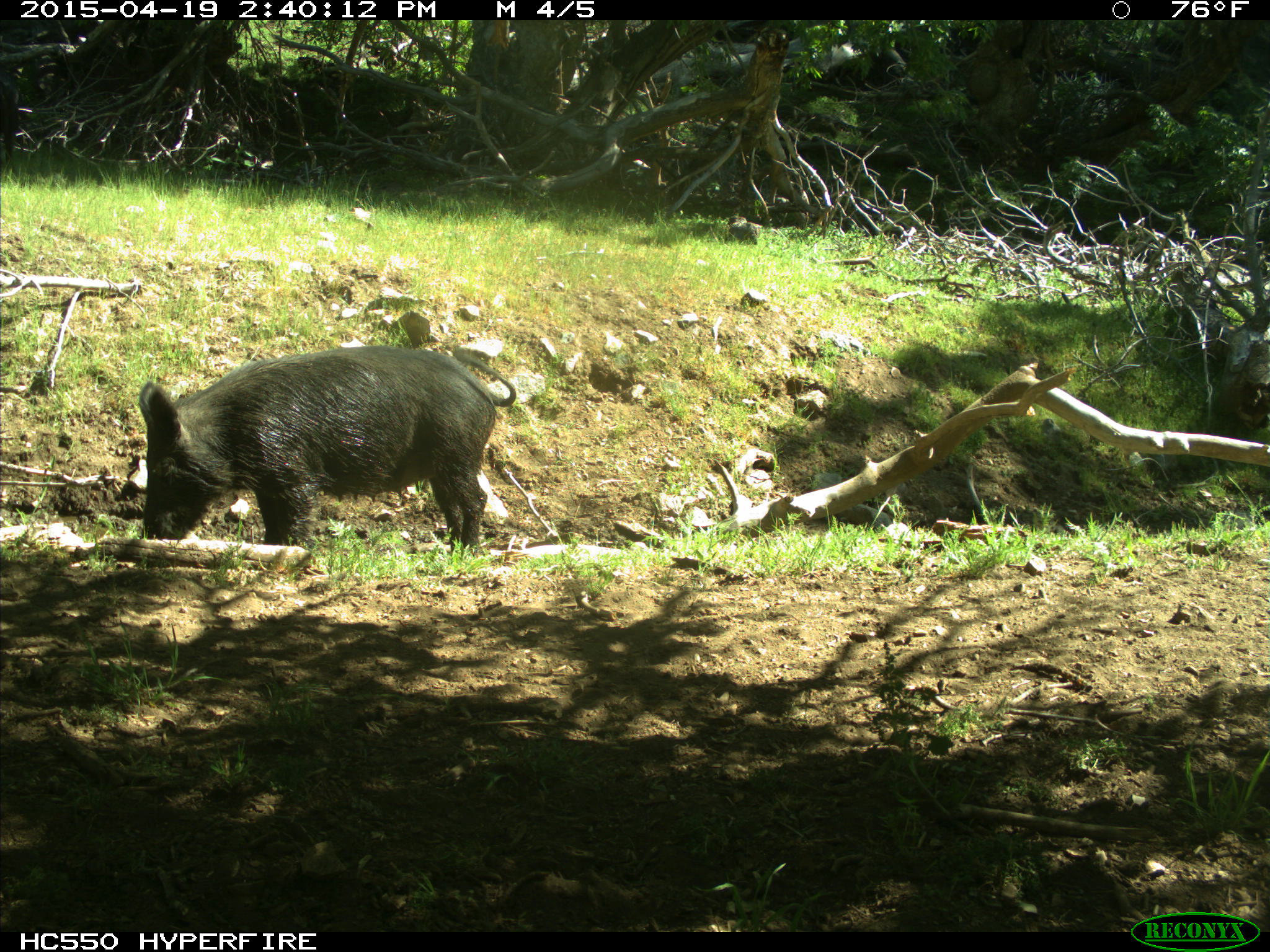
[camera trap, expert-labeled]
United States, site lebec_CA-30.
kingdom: Animalia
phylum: Chordata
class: Mammalia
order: Artiodactyla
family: Suidae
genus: Sus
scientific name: Sus scrofa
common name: wild boar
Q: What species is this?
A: Sus scrofa (wild boar).